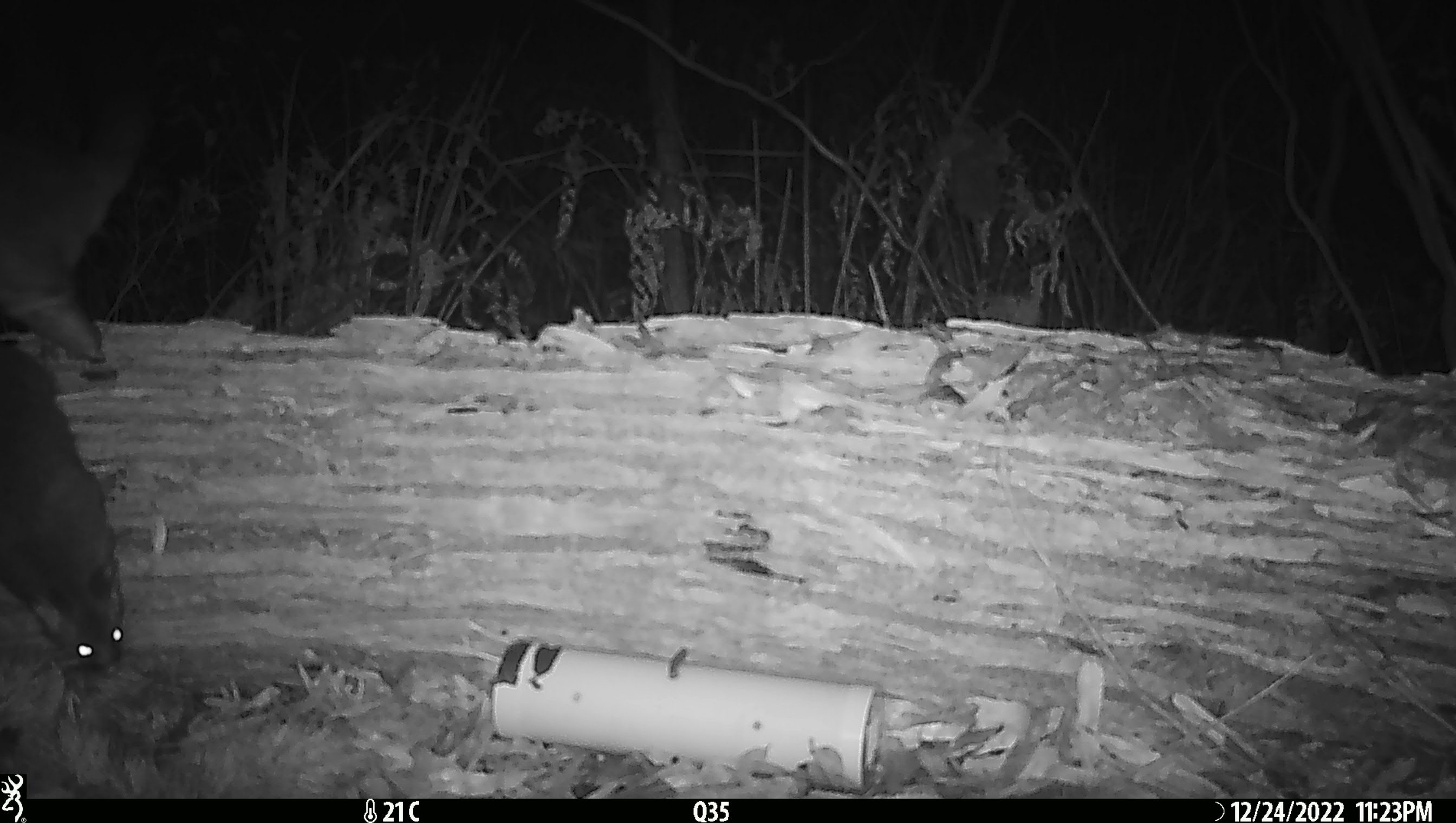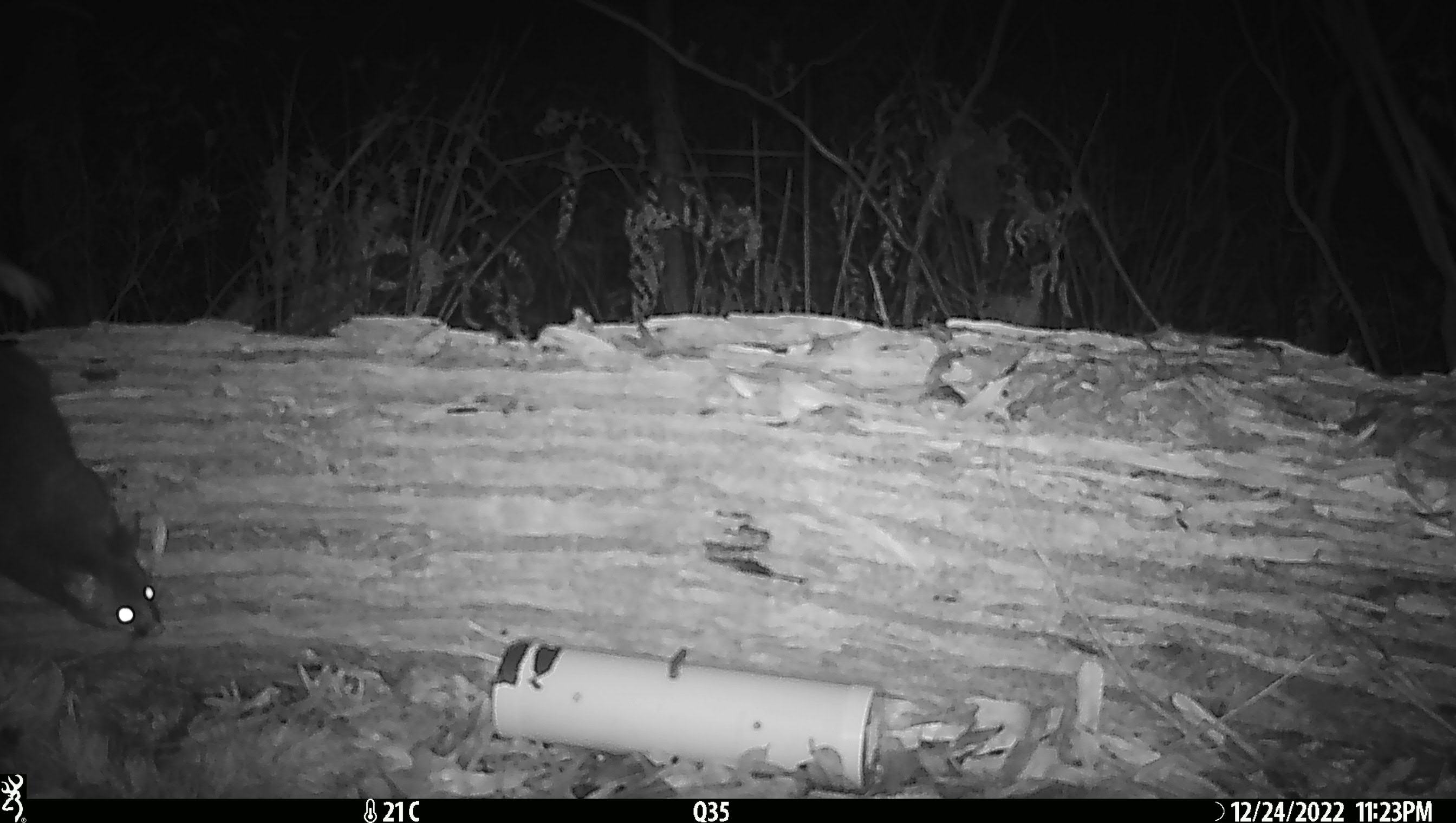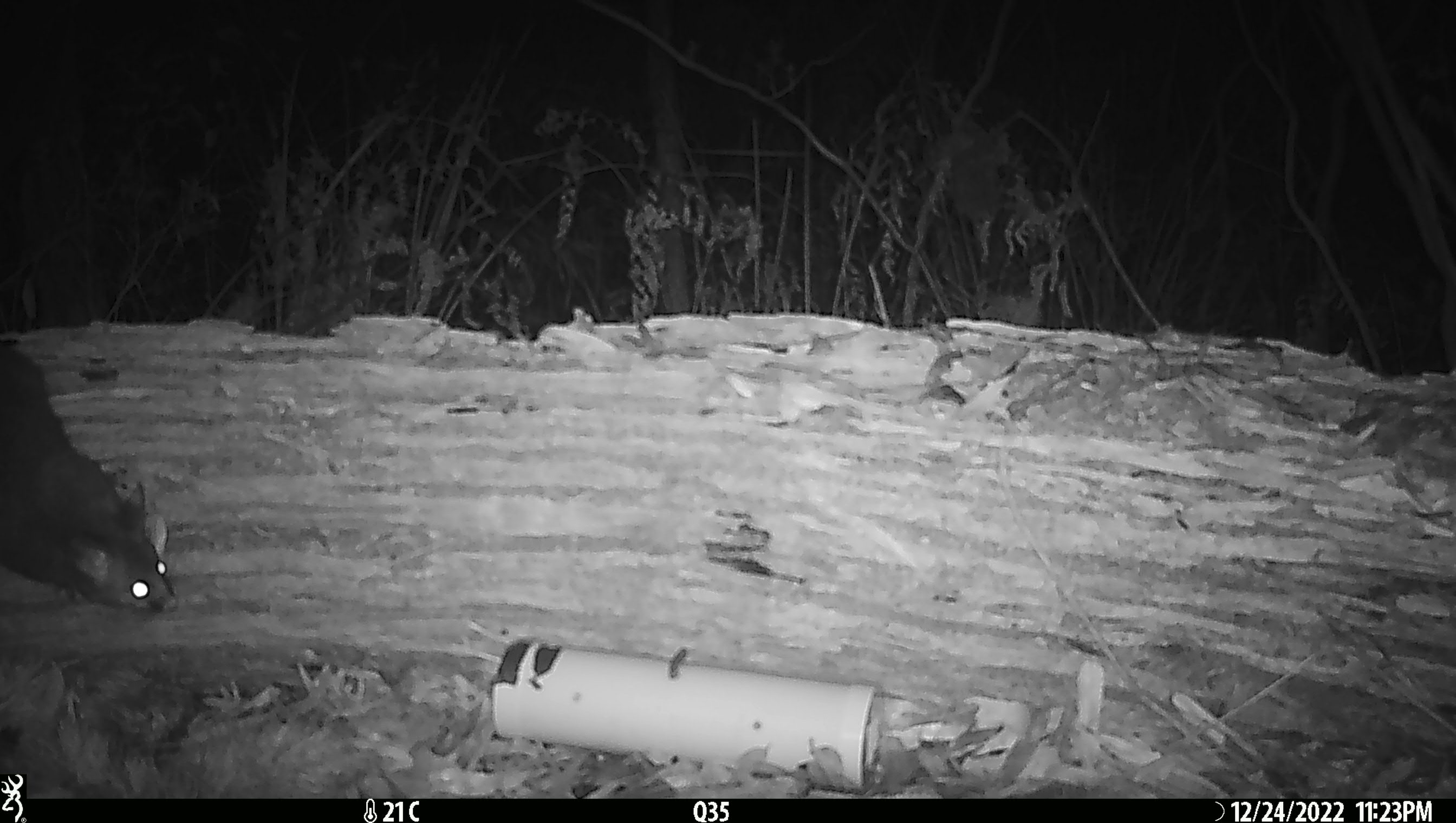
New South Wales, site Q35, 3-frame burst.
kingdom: Animalia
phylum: Chordata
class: Mammalia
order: Diprotodontia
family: Phalangeridae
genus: Trichosurus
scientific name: Trichosurus vulpecula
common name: common brushtail possum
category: possum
Possum (common brushtail possum) (Trichosurus vulpecula).